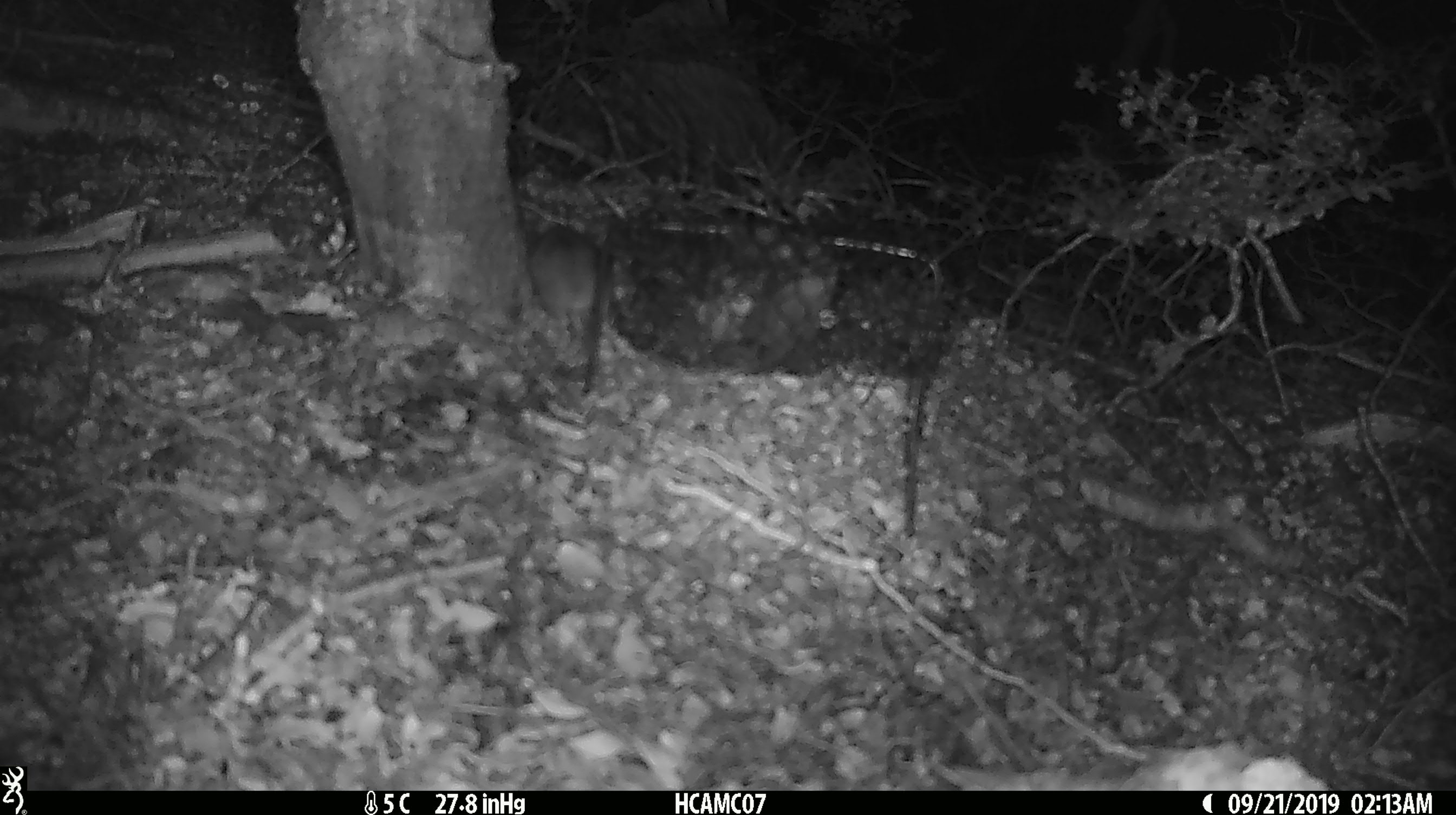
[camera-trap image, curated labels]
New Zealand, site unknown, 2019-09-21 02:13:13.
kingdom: Animalia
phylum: Chordata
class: Mammalia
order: Rodentia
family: Muridae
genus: Mus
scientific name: Mus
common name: mouse